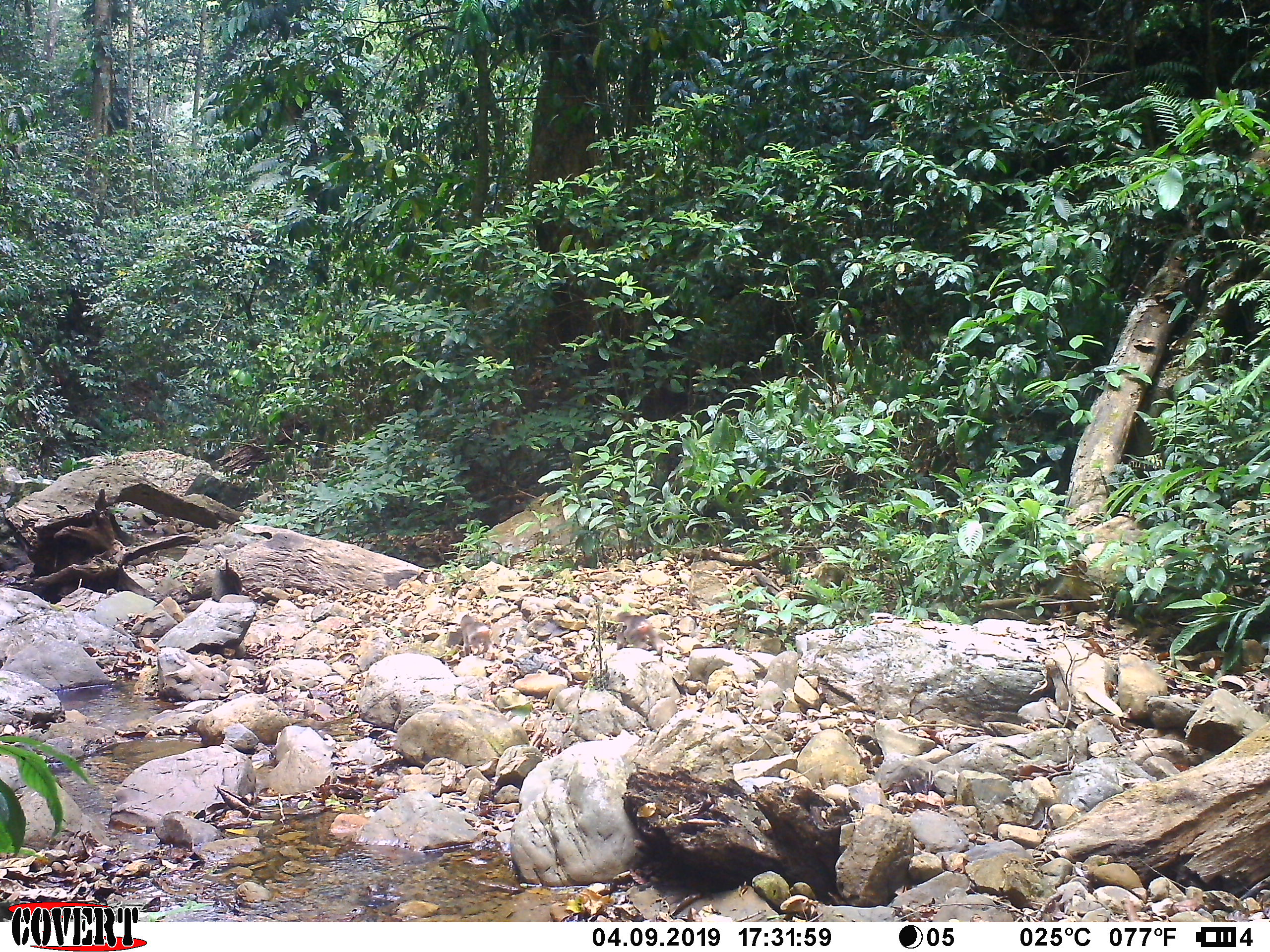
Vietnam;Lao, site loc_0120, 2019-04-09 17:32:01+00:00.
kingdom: Animalia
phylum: Chordata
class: Mammalia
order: Primates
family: Cercopithecidae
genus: Macaca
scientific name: Macaca arctoides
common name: stump-tailed macaque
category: stump tailed macaque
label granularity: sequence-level